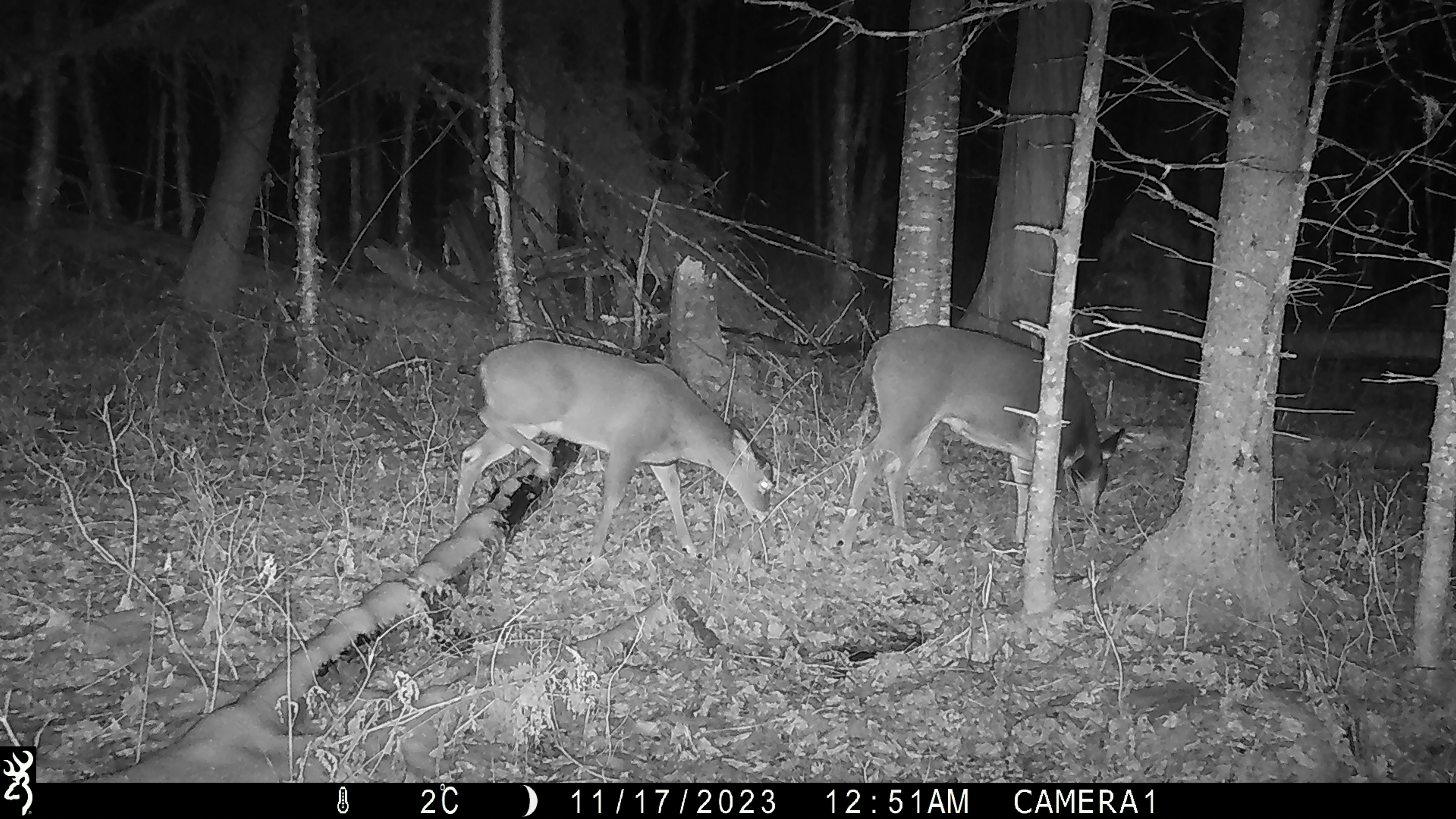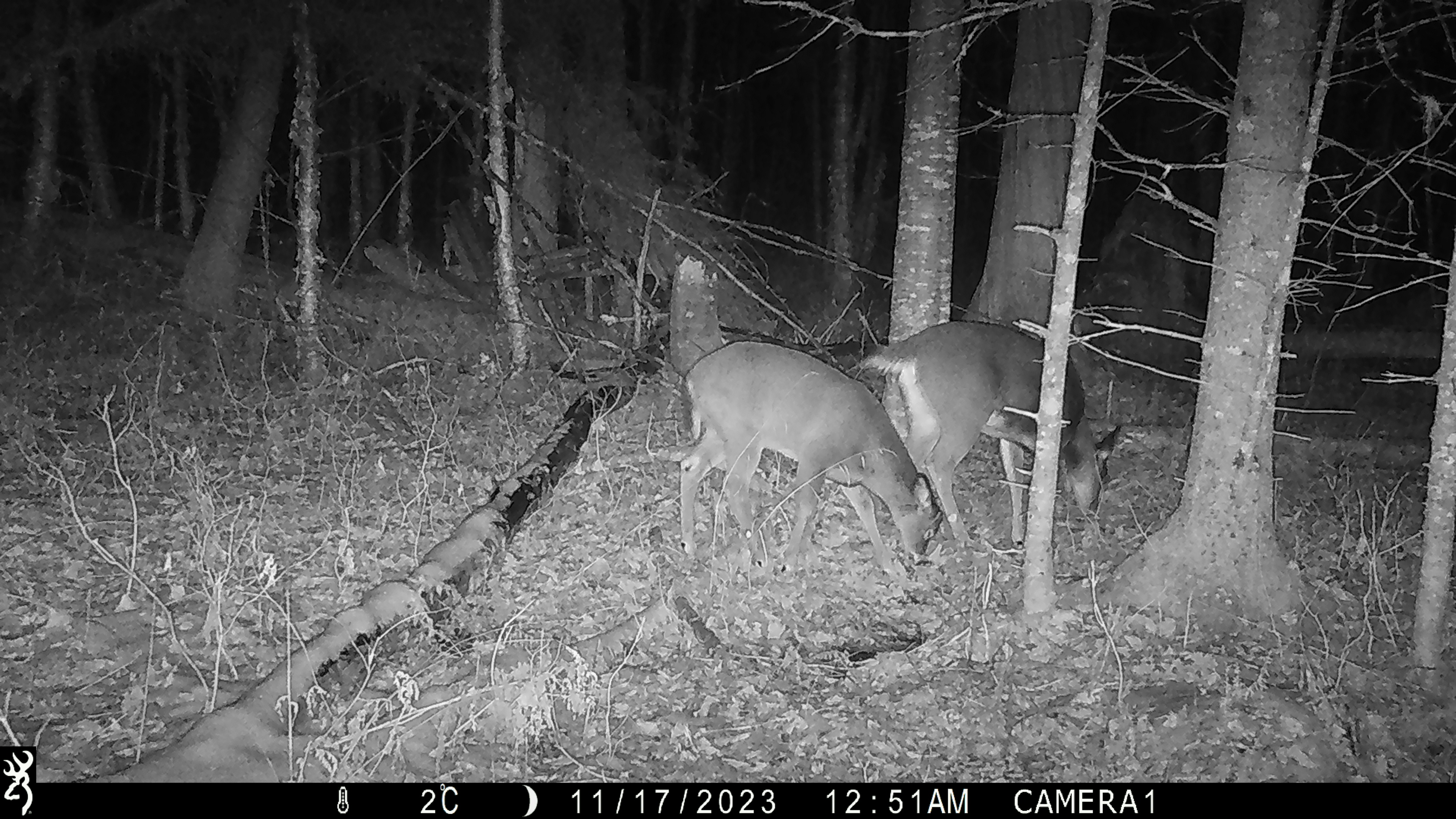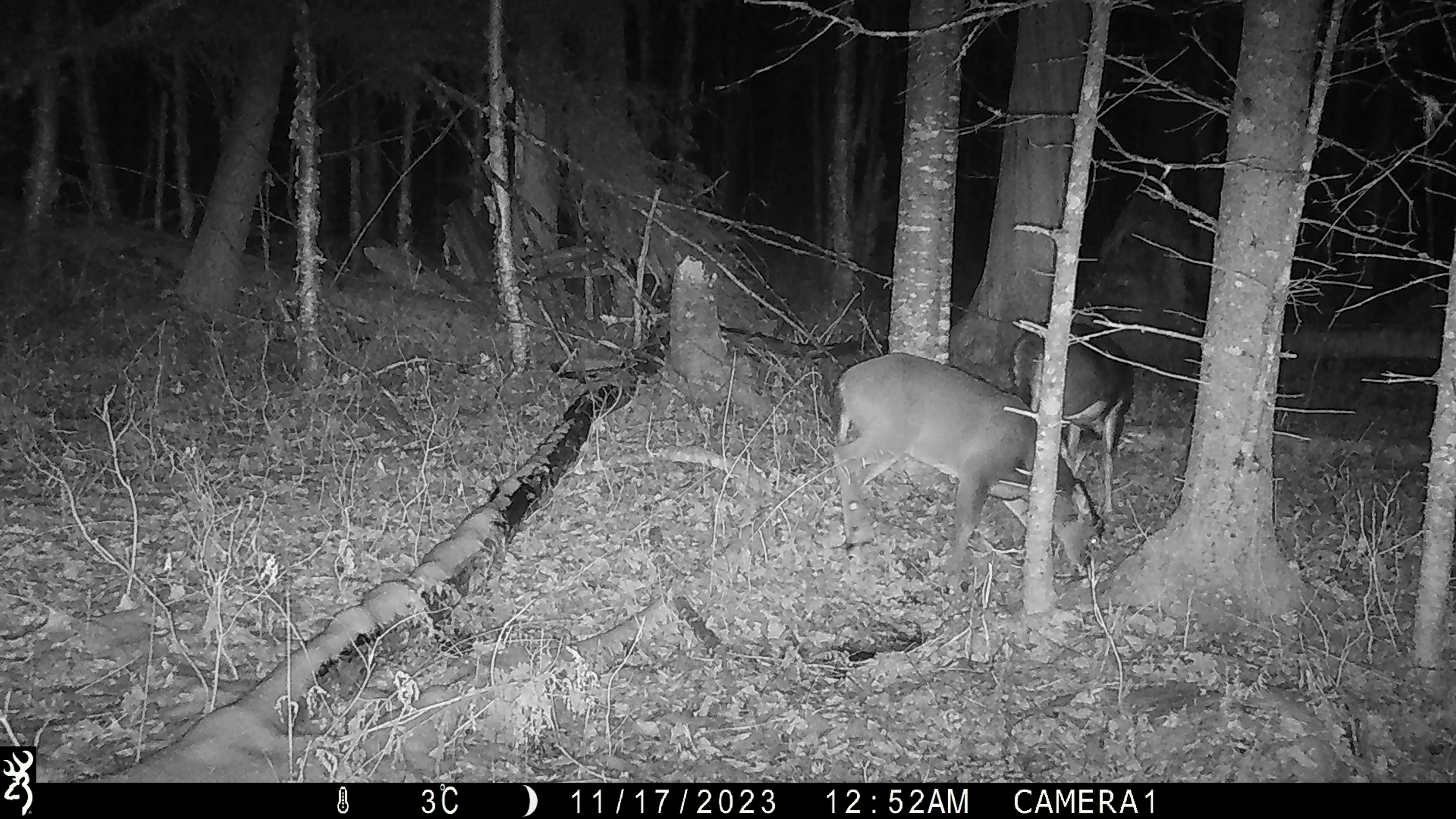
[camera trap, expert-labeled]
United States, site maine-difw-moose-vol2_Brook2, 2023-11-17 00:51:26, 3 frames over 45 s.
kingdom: Animalia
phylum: Chordata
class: Mammalia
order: Artiodactyla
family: Cervidae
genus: Odocoileus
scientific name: Odocoileus virginianus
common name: white-tailed deer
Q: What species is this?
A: White-tailed deer (Odocoileus virginianus).